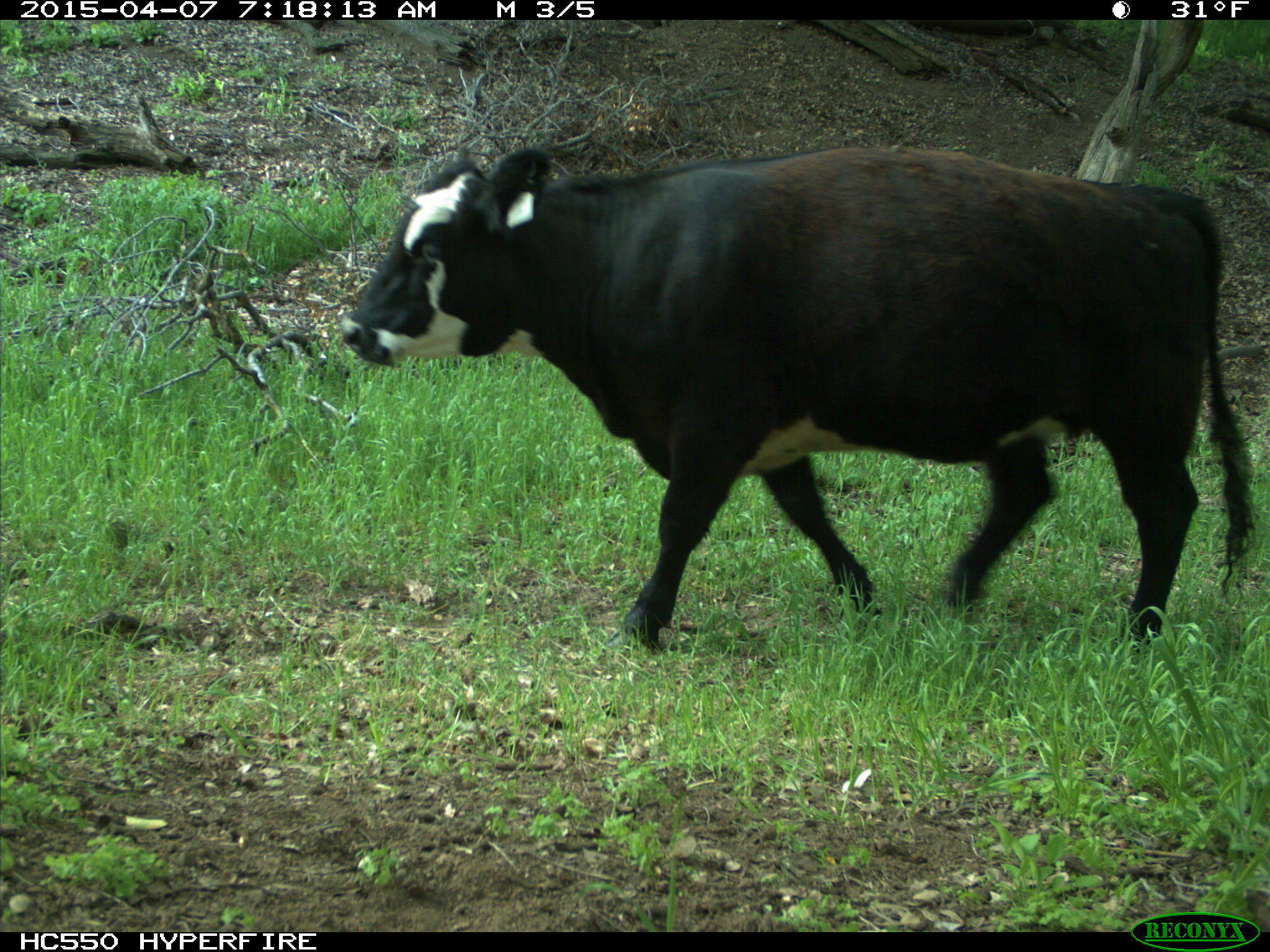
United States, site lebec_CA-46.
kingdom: Animalia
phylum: Chordata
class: Mammalia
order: Artiodactyla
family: Bovidae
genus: Bos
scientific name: Bos taurus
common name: domestic cow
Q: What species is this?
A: Bos taurus (domestic cow).